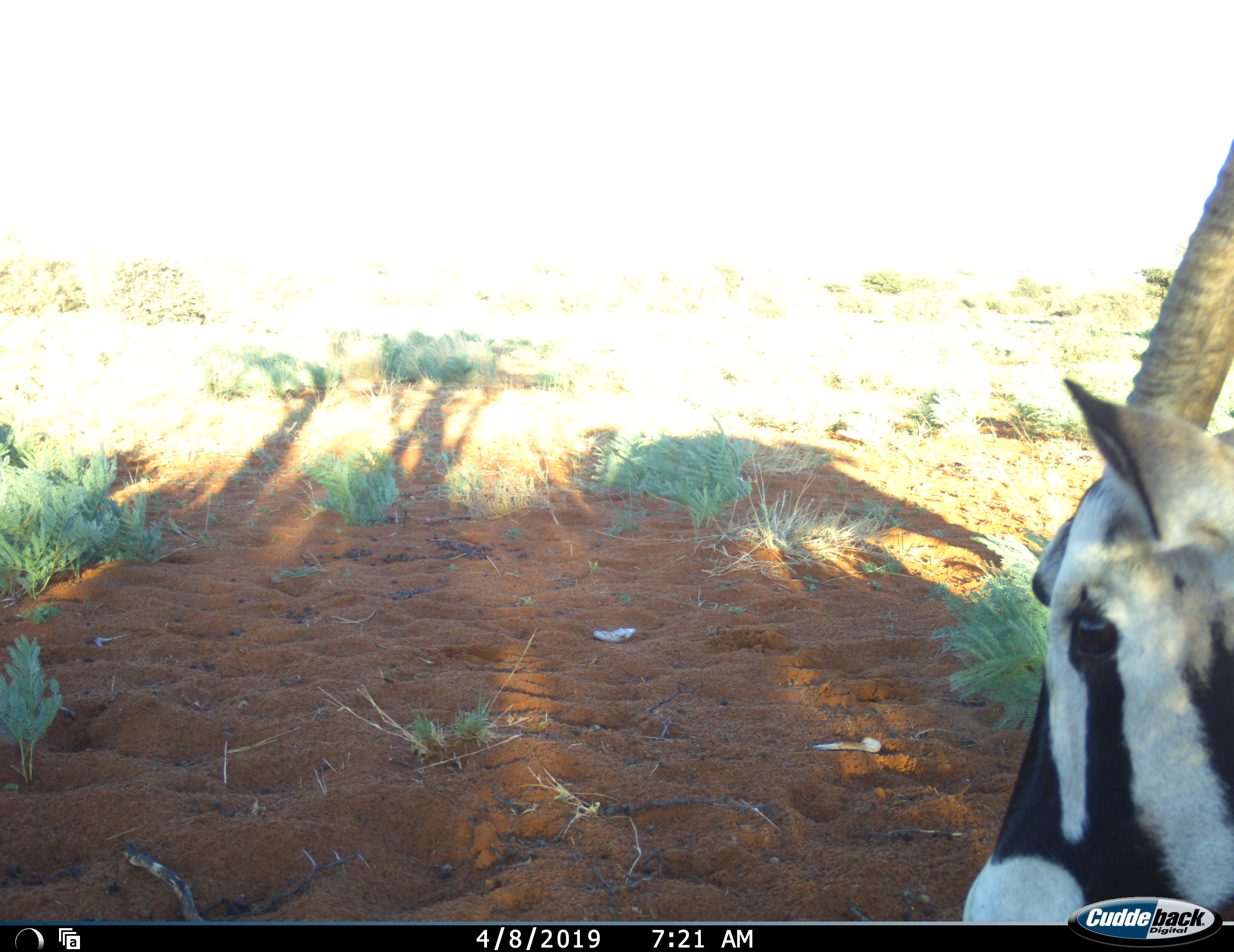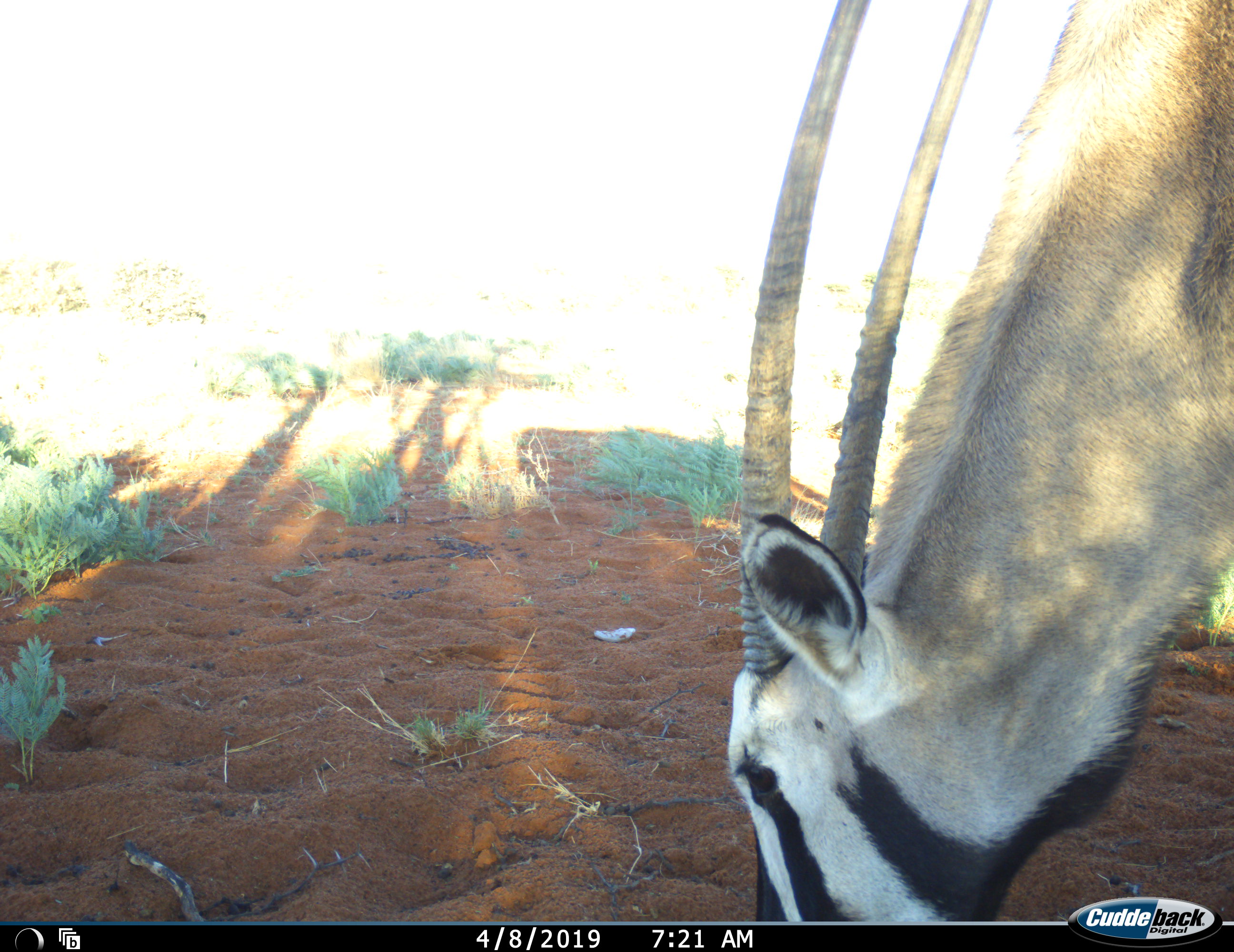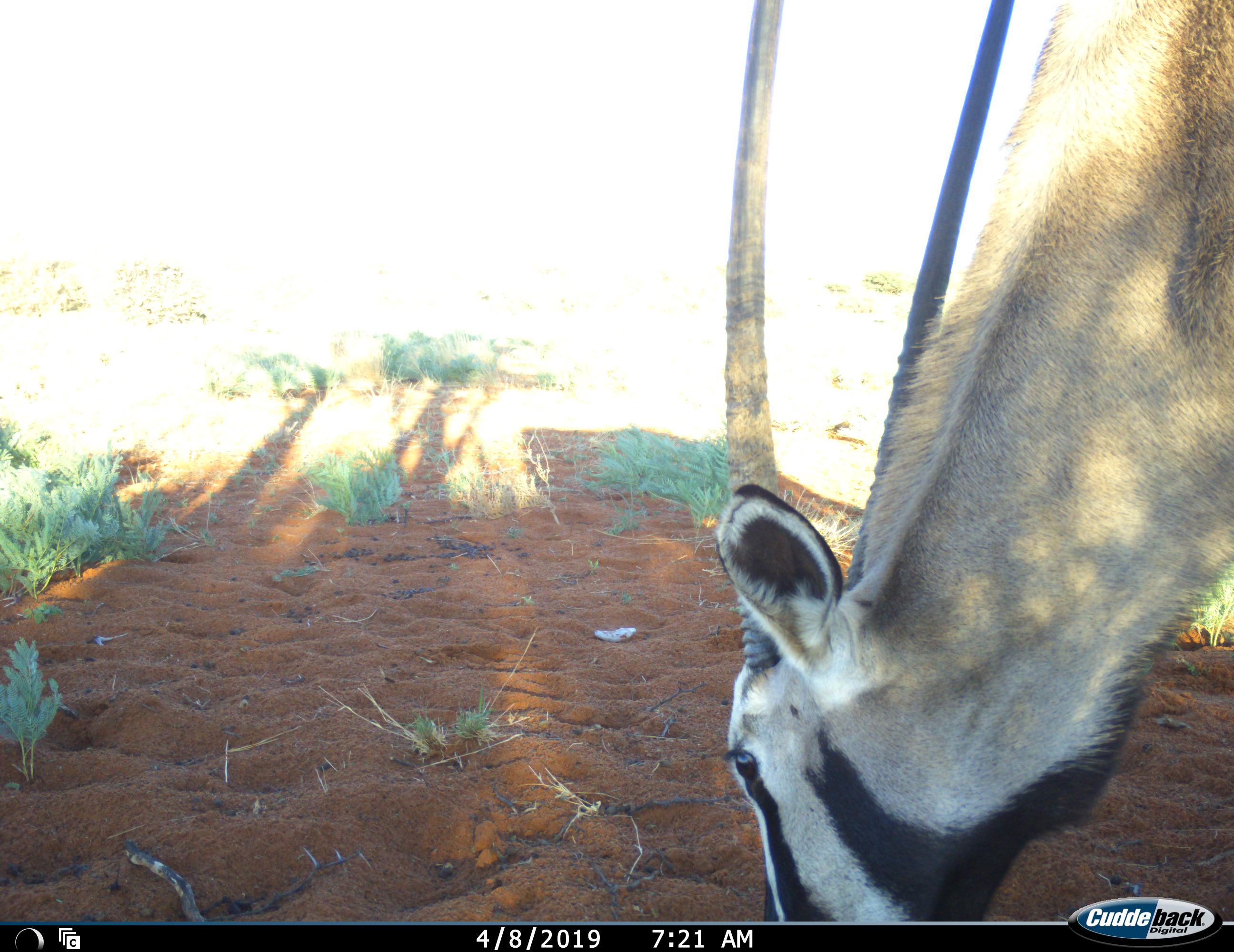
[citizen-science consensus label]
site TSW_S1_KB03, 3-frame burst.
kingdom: Animalia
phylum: Chordata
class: Mammalia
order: Artiodactyla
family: Bovidae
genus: Oryx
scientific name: Oryx gazella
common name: gemsbok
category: oryx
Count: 1.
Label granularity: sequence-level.